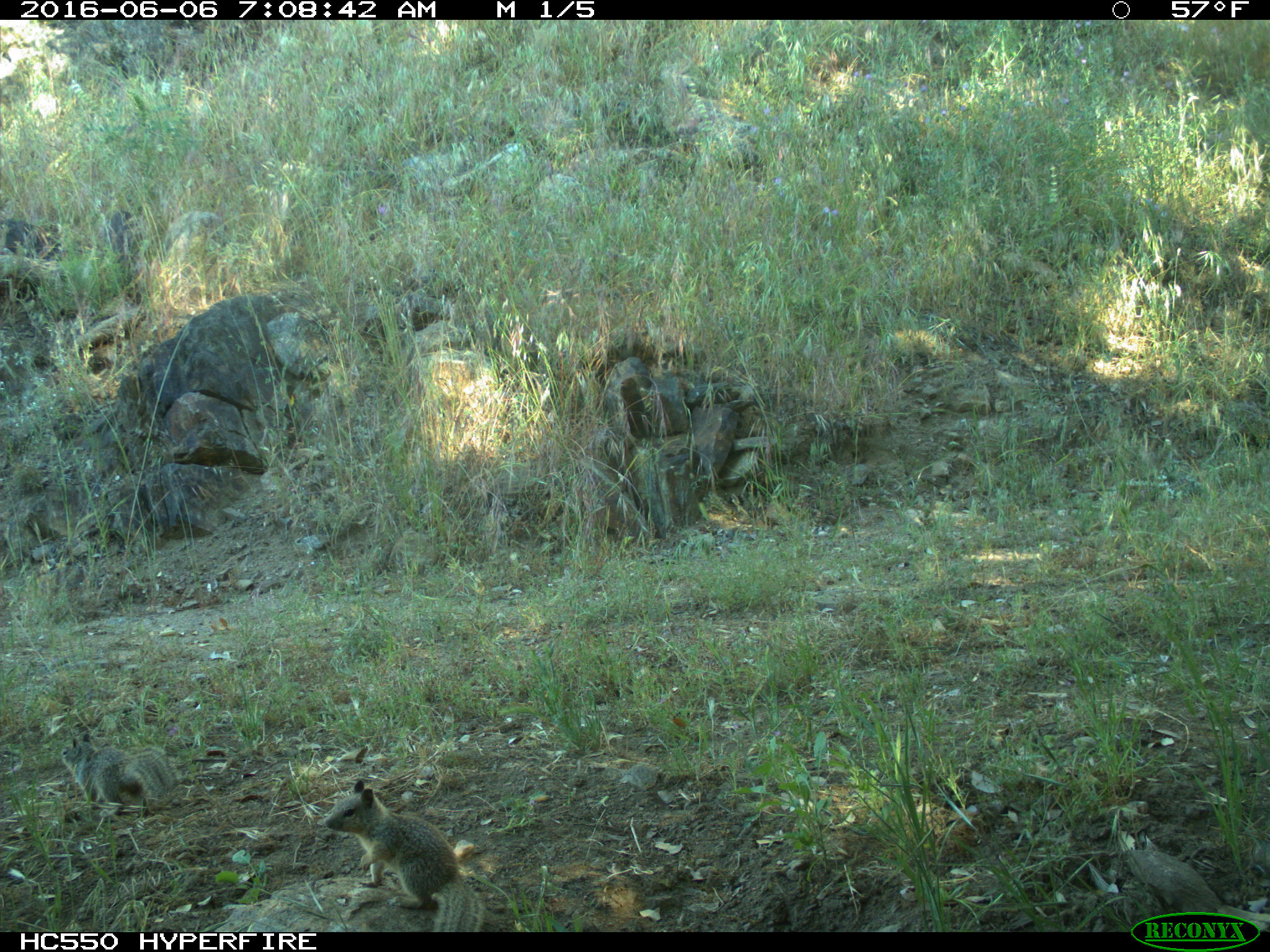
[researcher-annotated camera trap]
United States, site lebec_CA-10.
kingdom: Animalia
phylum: Chordata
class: Mammalia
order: Rodentia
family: Sciuridae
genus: Otospermophilus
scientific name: Otospermophilus beecheyi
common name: california ground squirrel